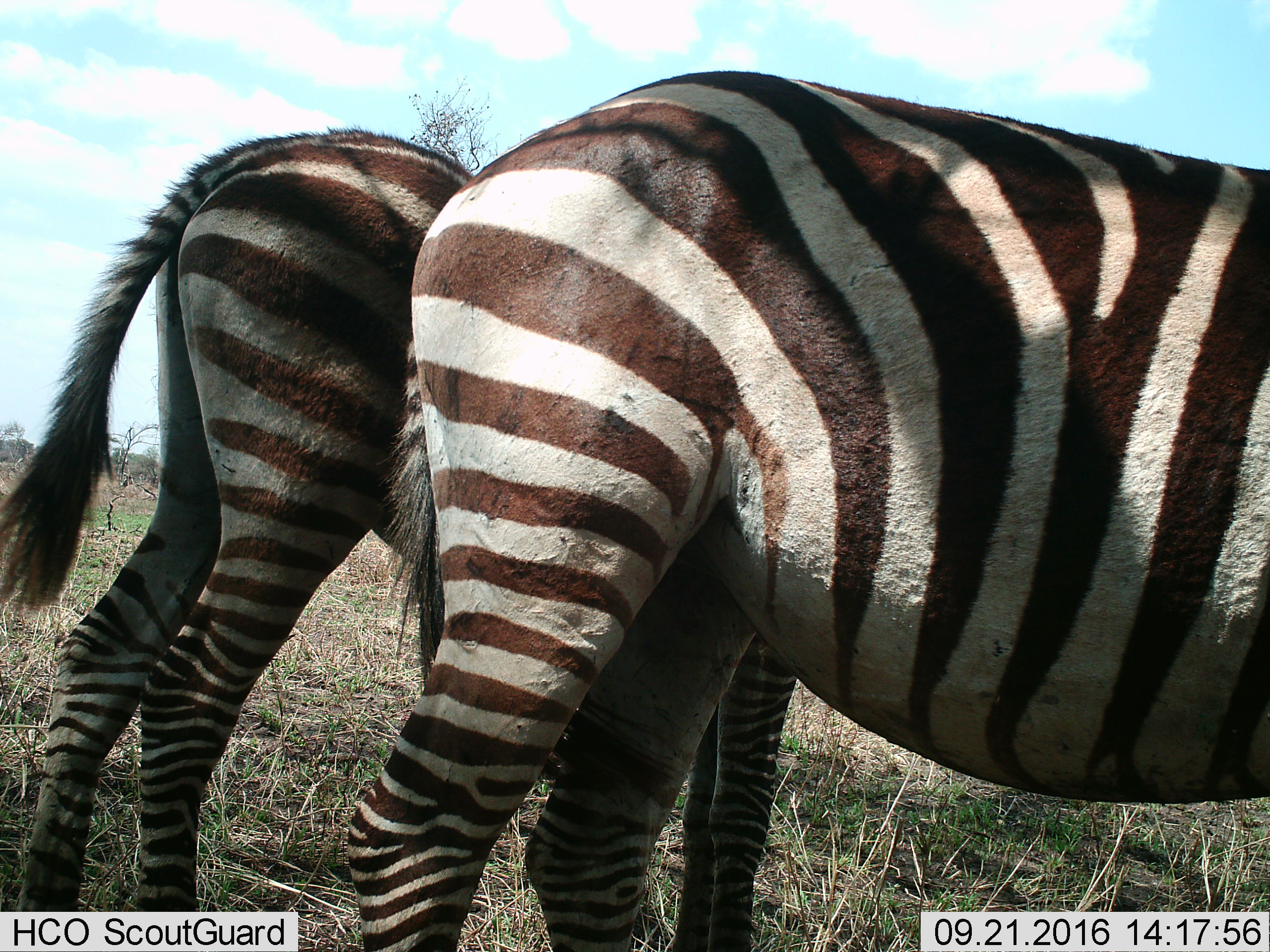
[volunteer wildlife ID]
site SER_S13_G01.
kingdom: Animalia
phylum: Chordata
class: Mammalia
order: Perissodactyla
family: Equidae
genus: Equus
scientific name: Equus quagga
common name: plains zebra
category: zebraplains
Zebraplains (plains zebra) (Equus quagga), count 2. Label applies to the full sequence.